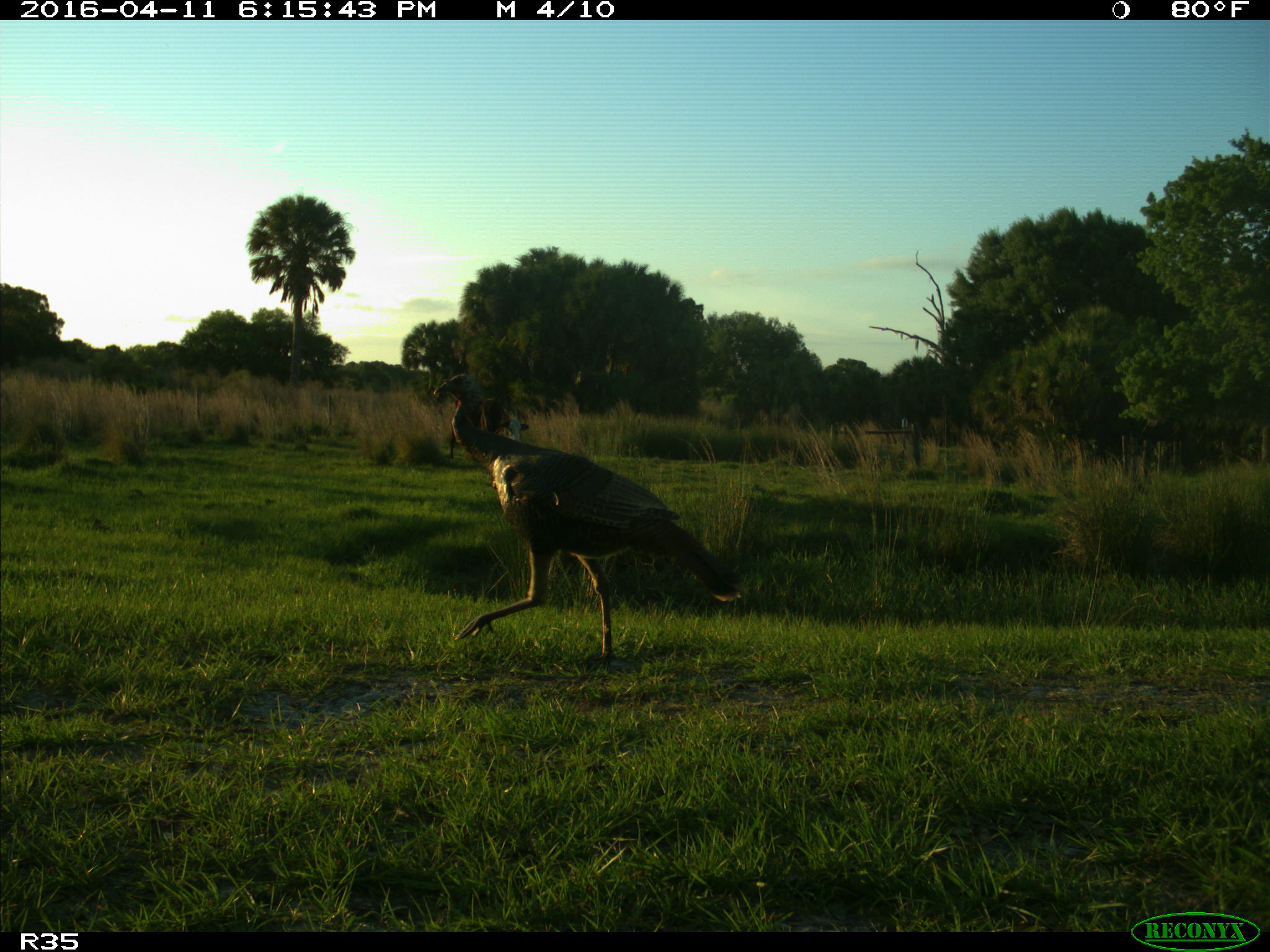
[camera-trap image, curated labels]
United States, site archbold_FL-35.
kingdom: Animalia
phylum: Chordata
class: Mammalia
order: Artiodactyla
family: Bovidae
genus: Bos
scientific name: Bos taurus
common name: domestic cow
Bos taurus (domestic cow).